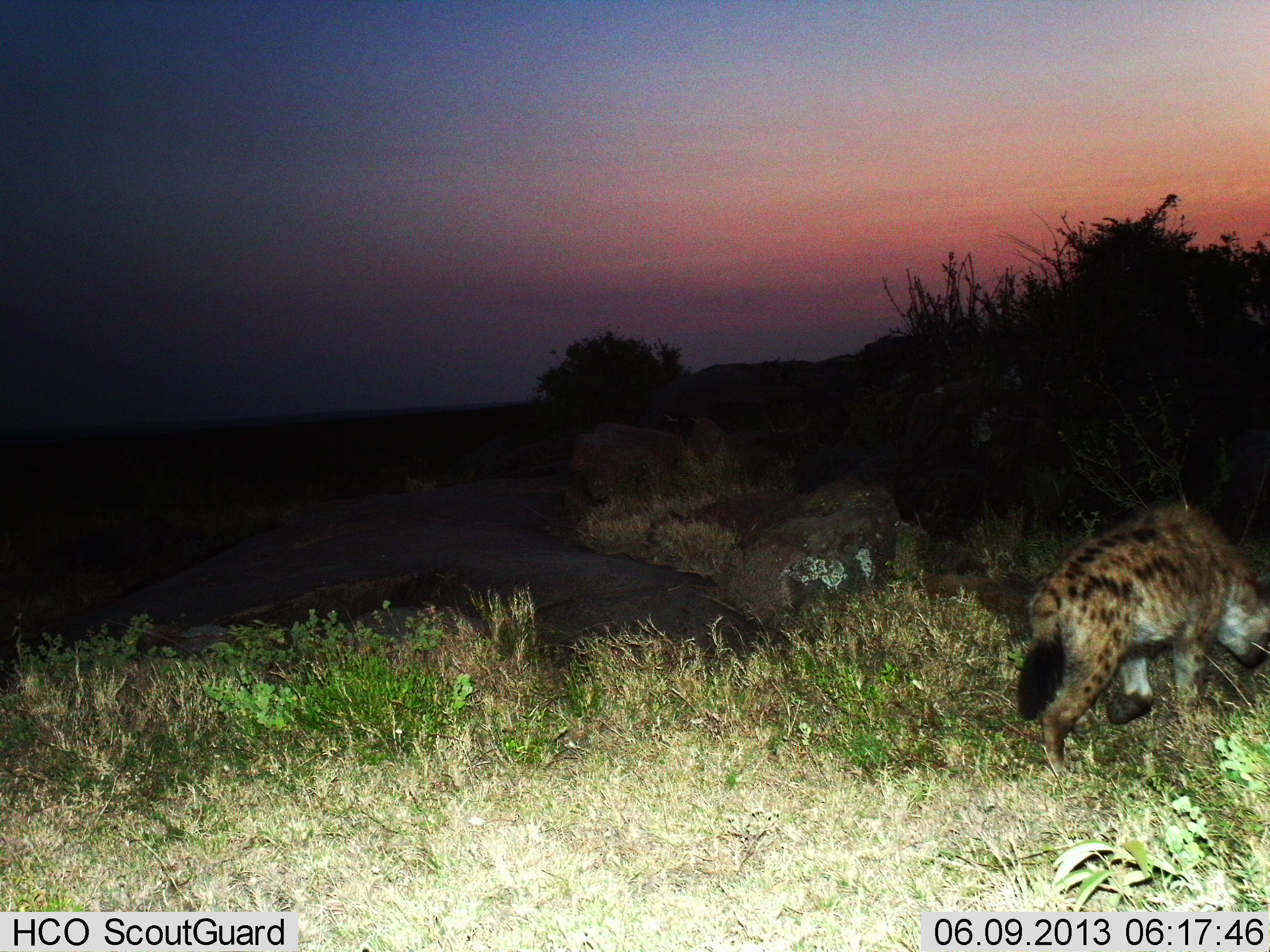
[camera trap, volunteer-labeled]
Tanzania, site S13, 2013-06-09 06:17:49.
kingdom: Animalia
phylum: Chordata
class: Mammalia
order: Carnivora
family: Hyaenidae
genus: Crocuta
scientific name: Crocuta crocuta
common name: spotted hyena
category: hyenaspotted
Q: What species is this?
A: Hyenaspotted (spotted hyena) (Crocuta crocuta).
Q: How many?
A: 1.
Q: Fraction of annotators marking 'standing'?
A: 16%.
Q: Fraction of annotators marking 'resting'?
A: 0%.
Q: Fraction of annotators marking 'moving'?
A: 84%.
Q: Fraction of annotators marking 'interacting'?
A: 0%.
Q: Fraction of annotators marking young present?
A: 0%.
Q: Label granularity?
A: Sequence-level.